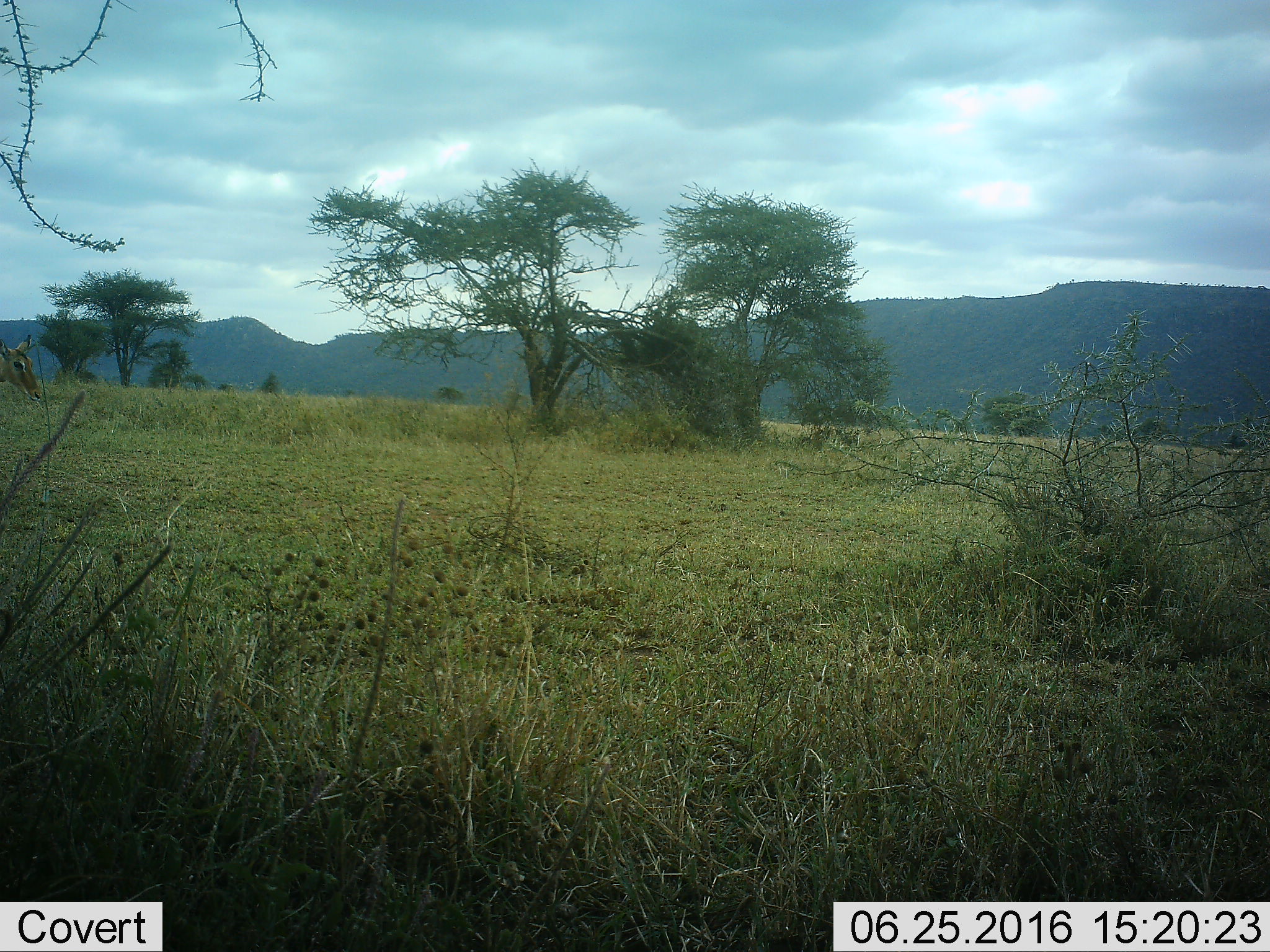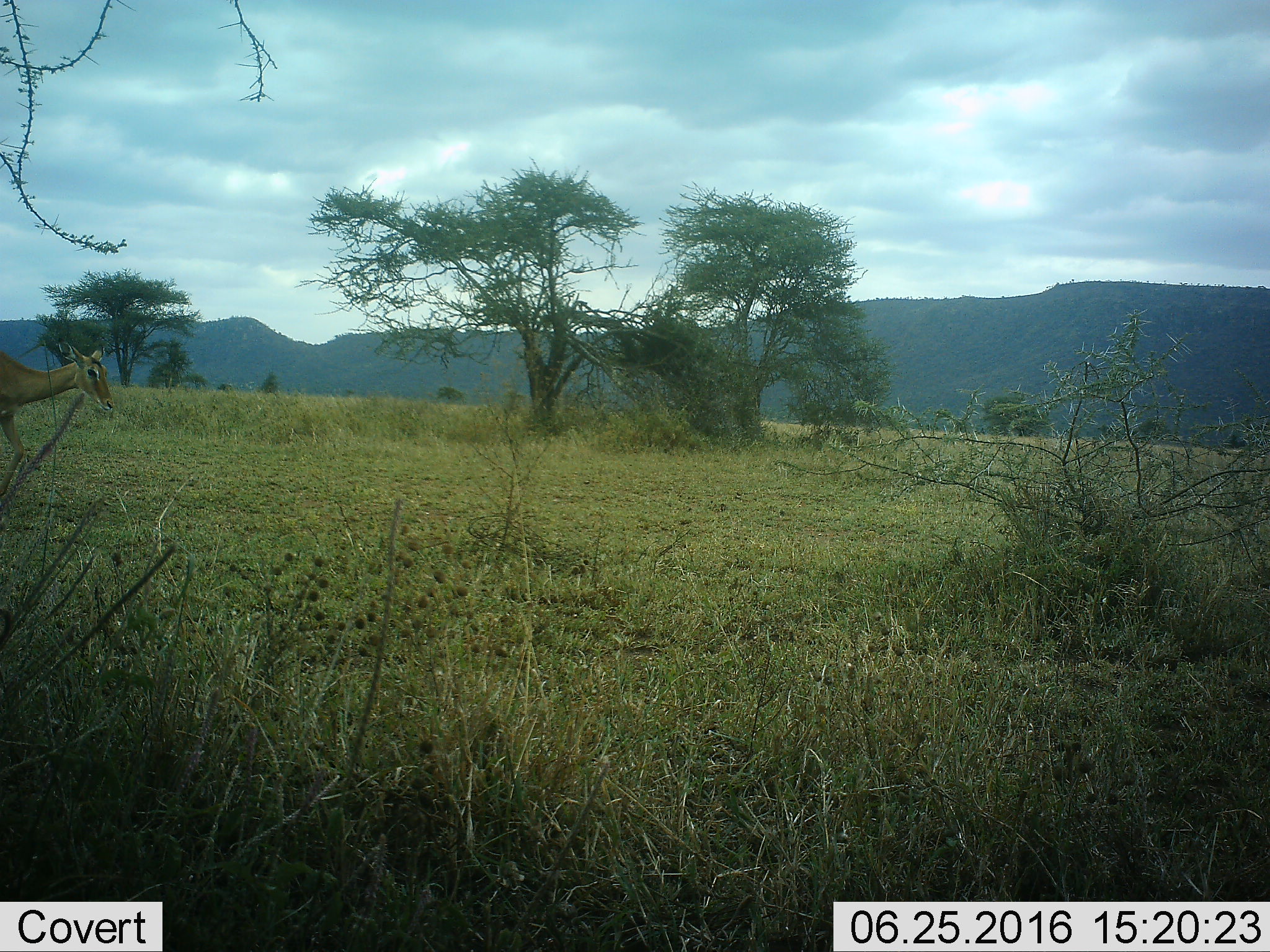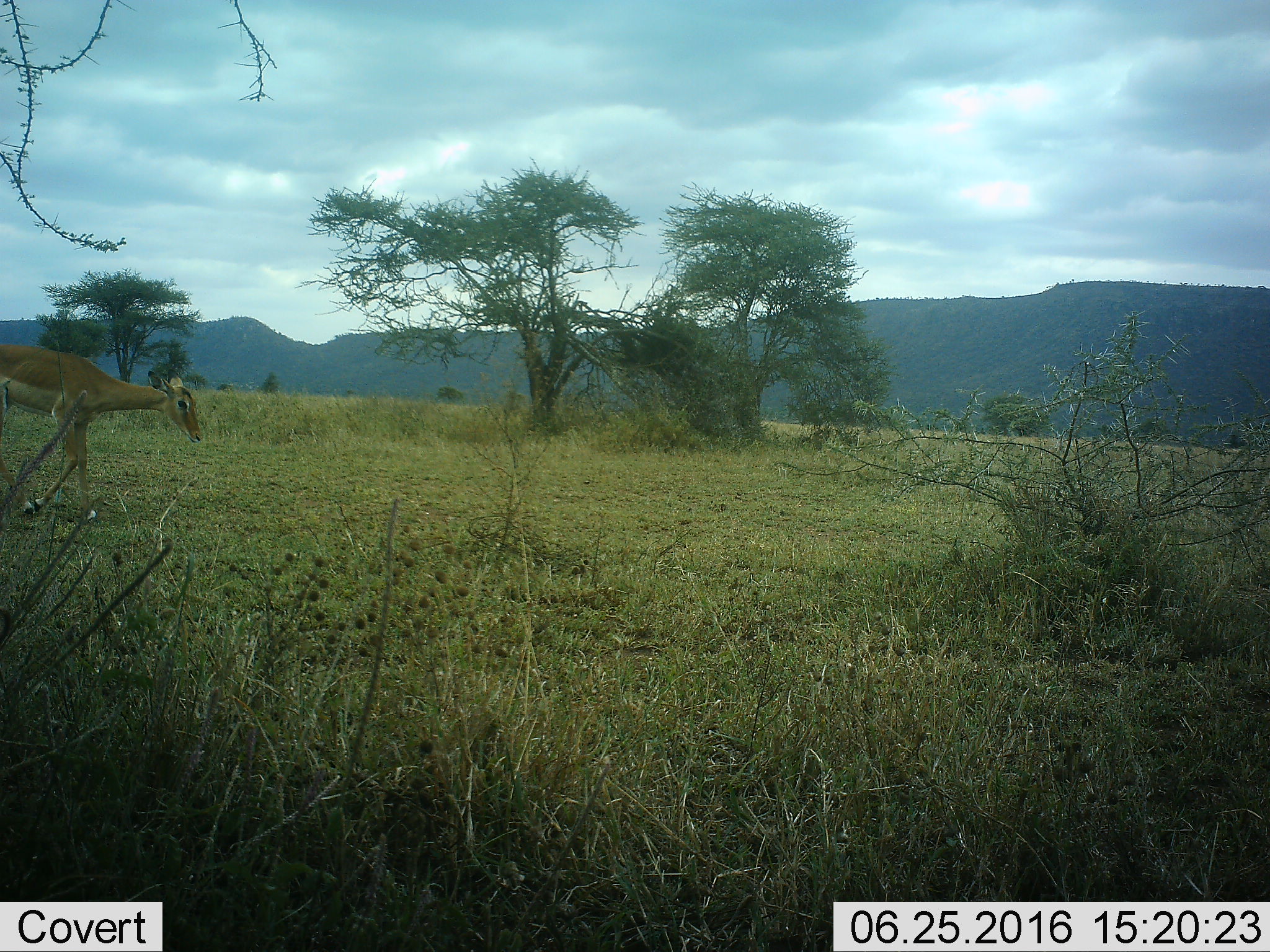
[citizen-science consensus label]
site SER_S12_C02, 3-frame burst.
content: unidentified animal